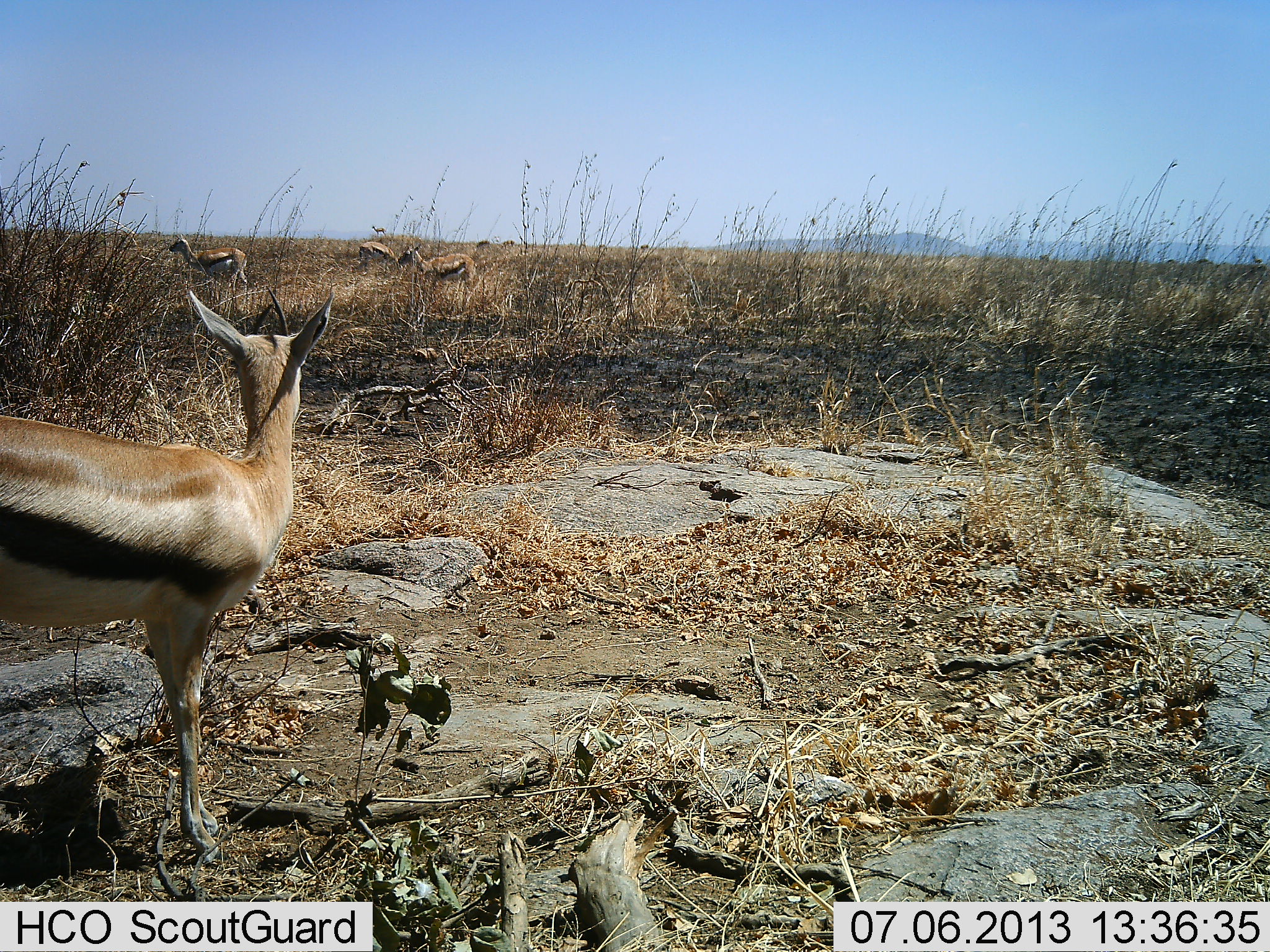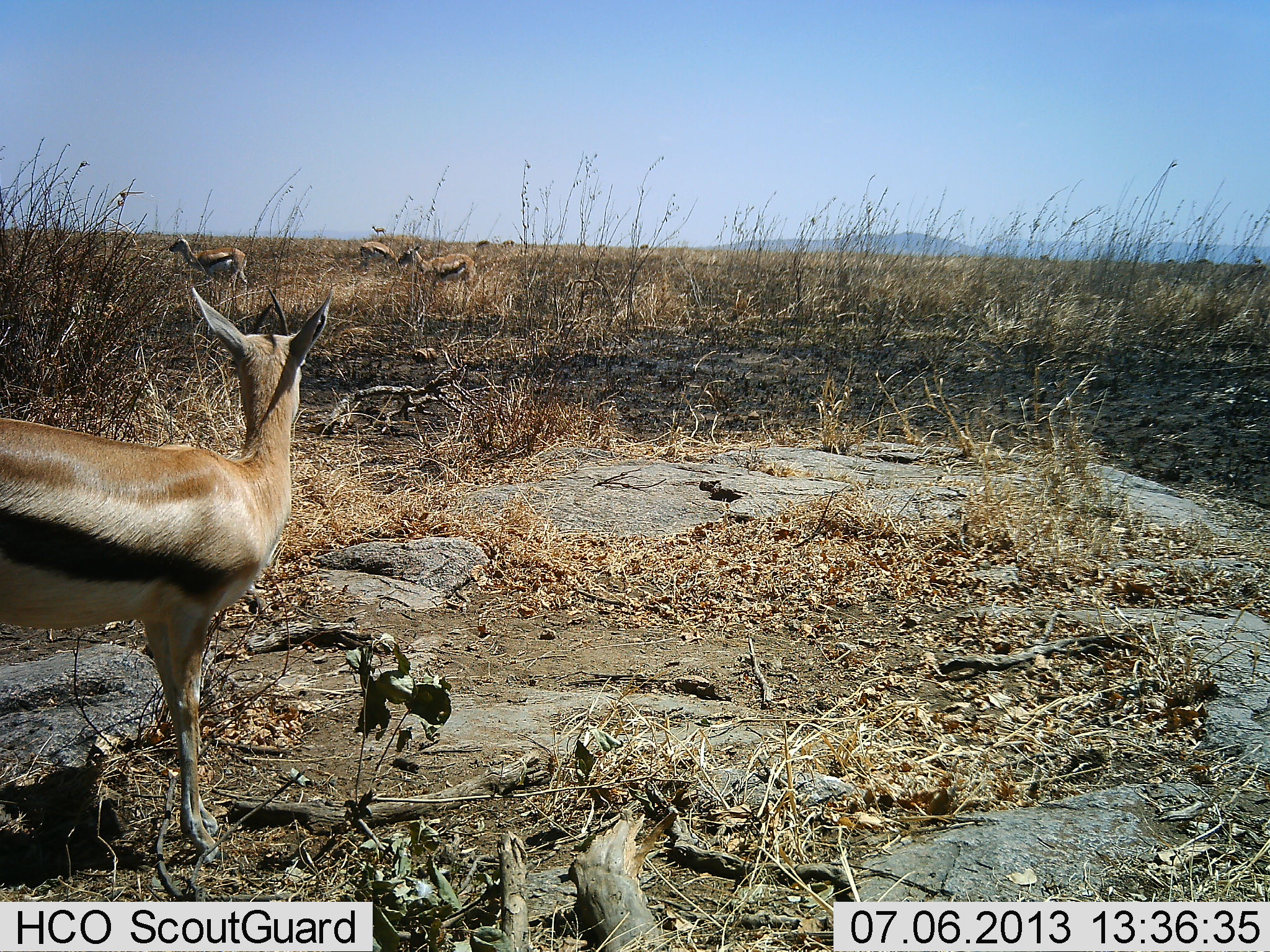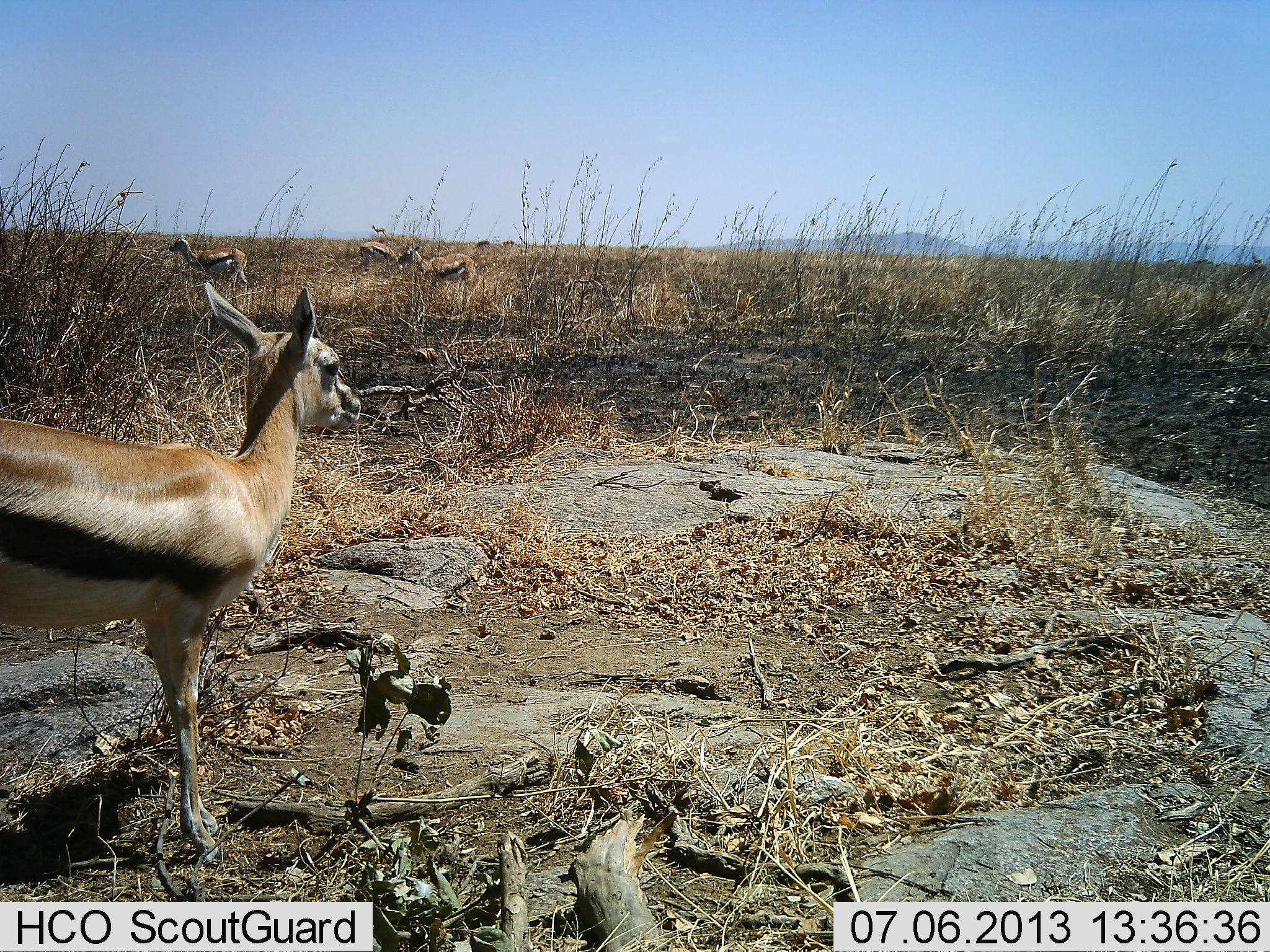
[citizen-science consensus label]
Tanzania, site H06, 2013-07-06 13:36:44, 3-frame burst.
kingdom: Animalia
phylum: Chordata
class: Mammalia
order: Artiodactyla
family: Bovidae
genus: Eudorcas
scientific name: Eudorcas thomsonii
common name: thomson's gazelle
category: gazellethomsons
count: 4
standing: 96%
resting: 8%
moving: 0%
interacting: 0%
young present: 4%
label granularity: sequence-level